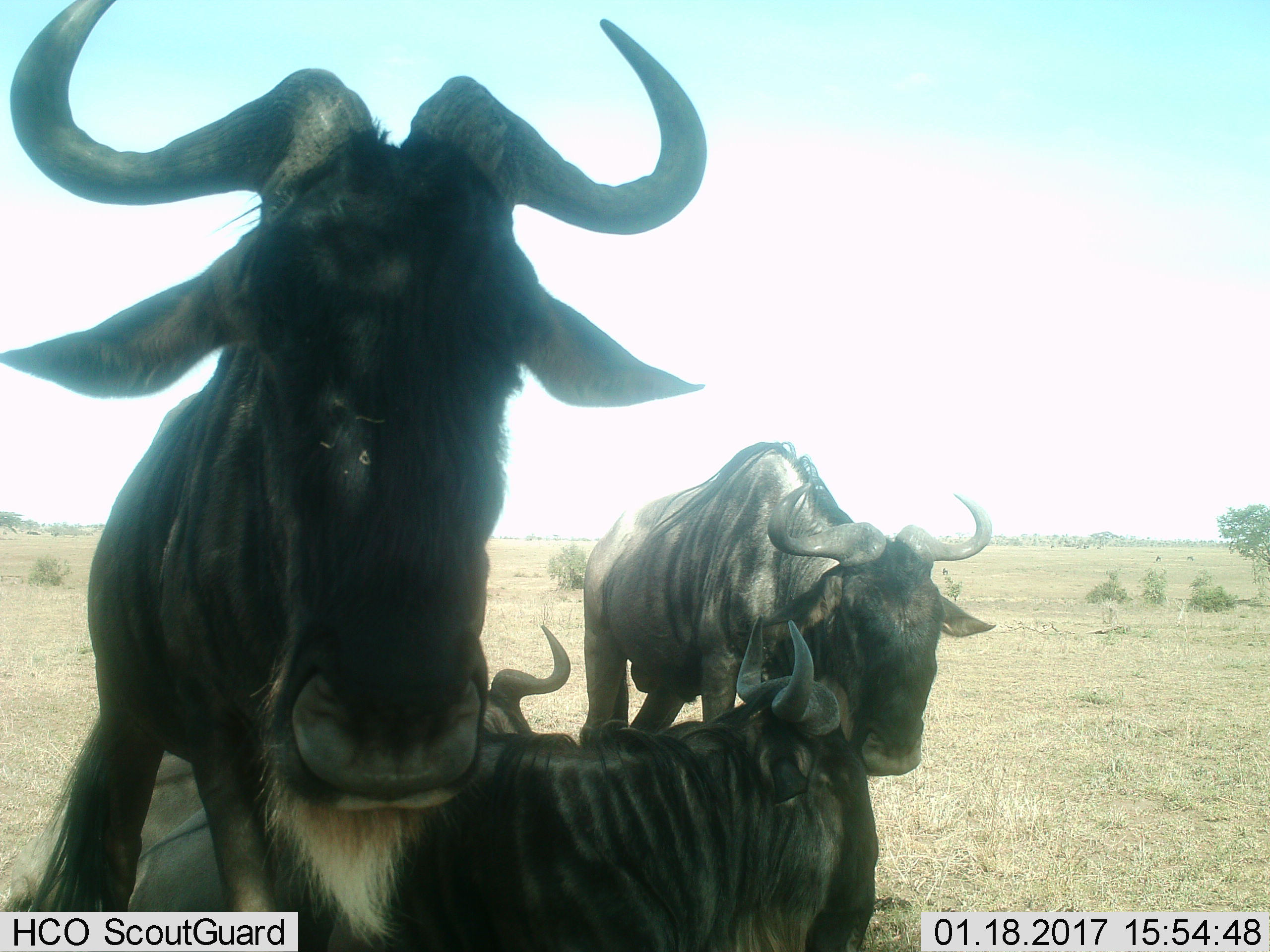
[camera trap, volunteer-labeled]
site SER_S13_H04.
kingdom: Animalia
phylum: Chordata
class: Mammalia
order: Artiodactyla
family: Bovidae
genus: Connochaetes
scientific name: Connochaetes taurinus taurinus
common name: blue wildebeest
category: wildebeestblue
Wildebeestblue (blue wildebeest) (Connochaetes taurinus taurinus), count 3. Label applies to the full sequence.